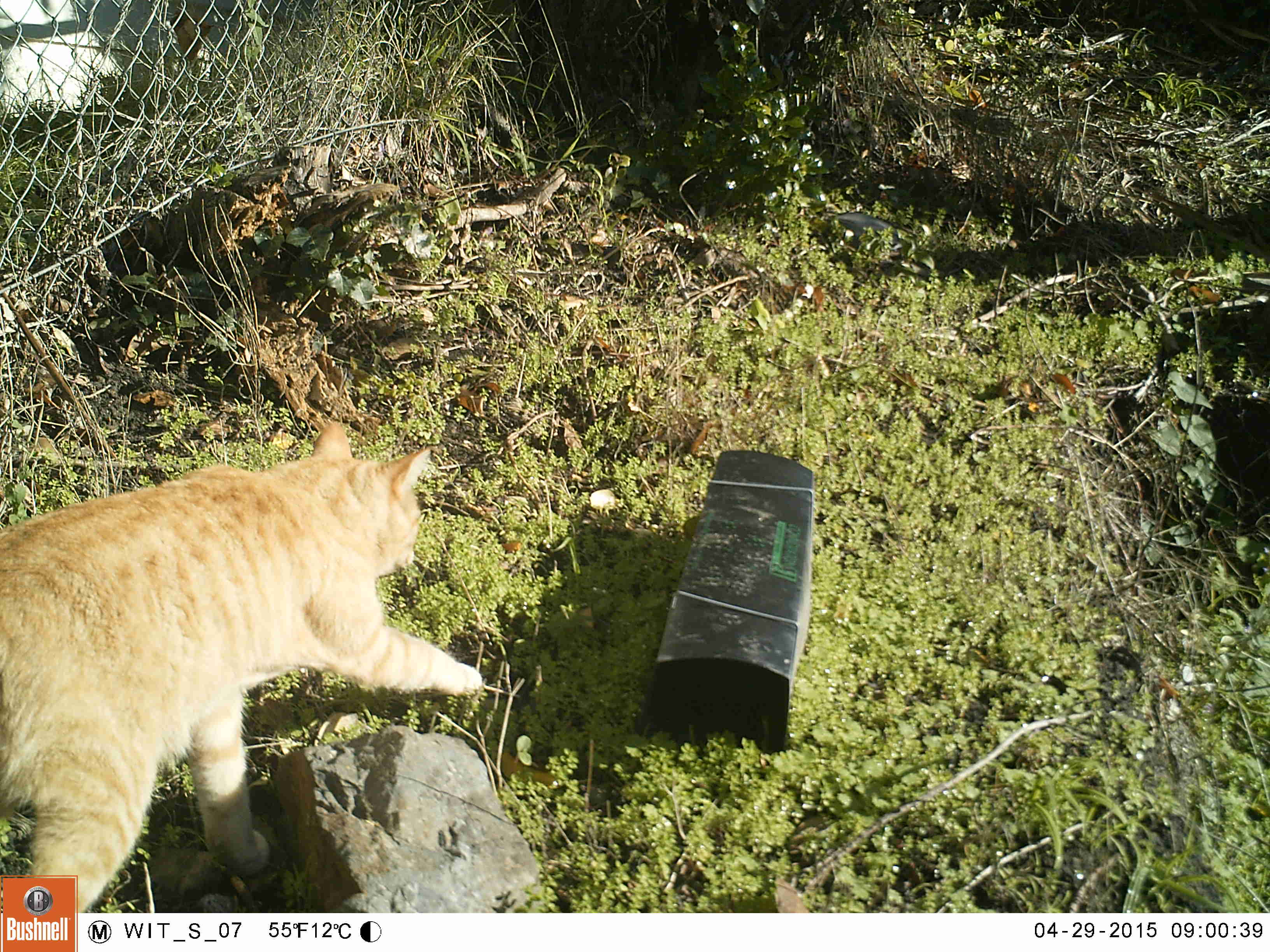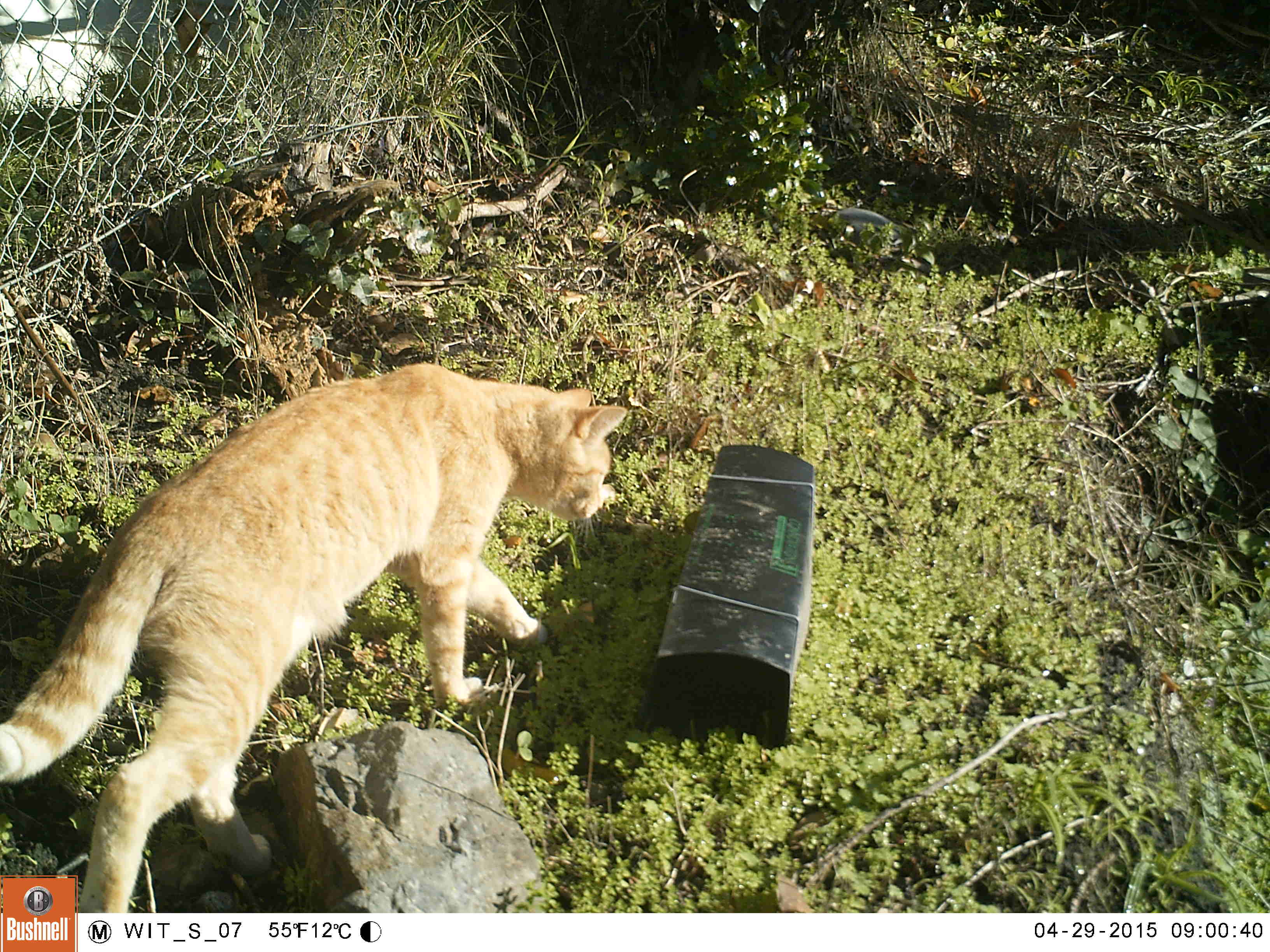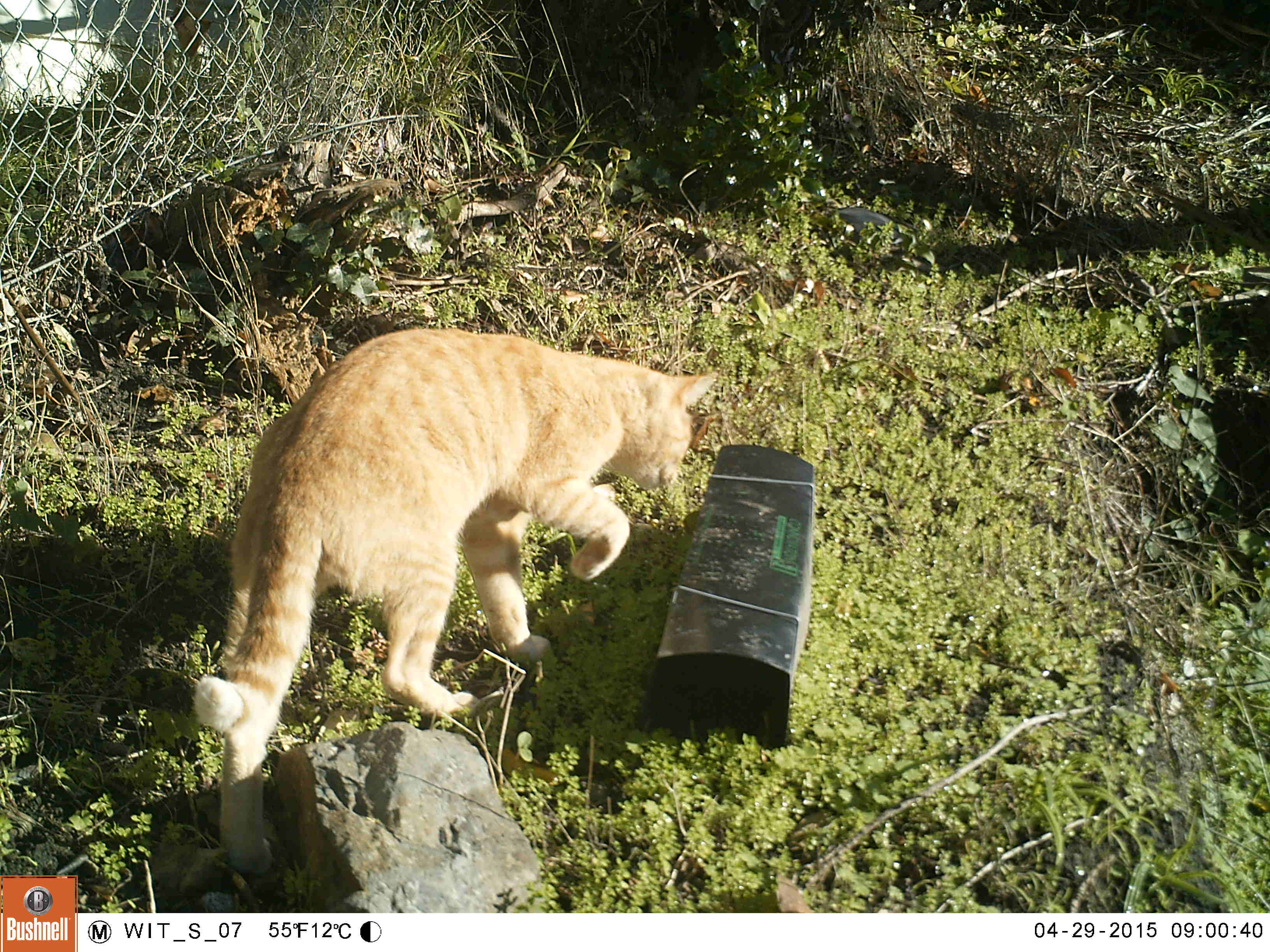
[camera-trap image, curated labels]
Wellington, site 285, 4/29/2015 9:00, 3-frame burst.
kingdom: Animalia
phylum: Chordata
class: Mammalia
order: Carnivora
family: Felidae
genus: Felis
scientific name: Felis catus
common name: cat